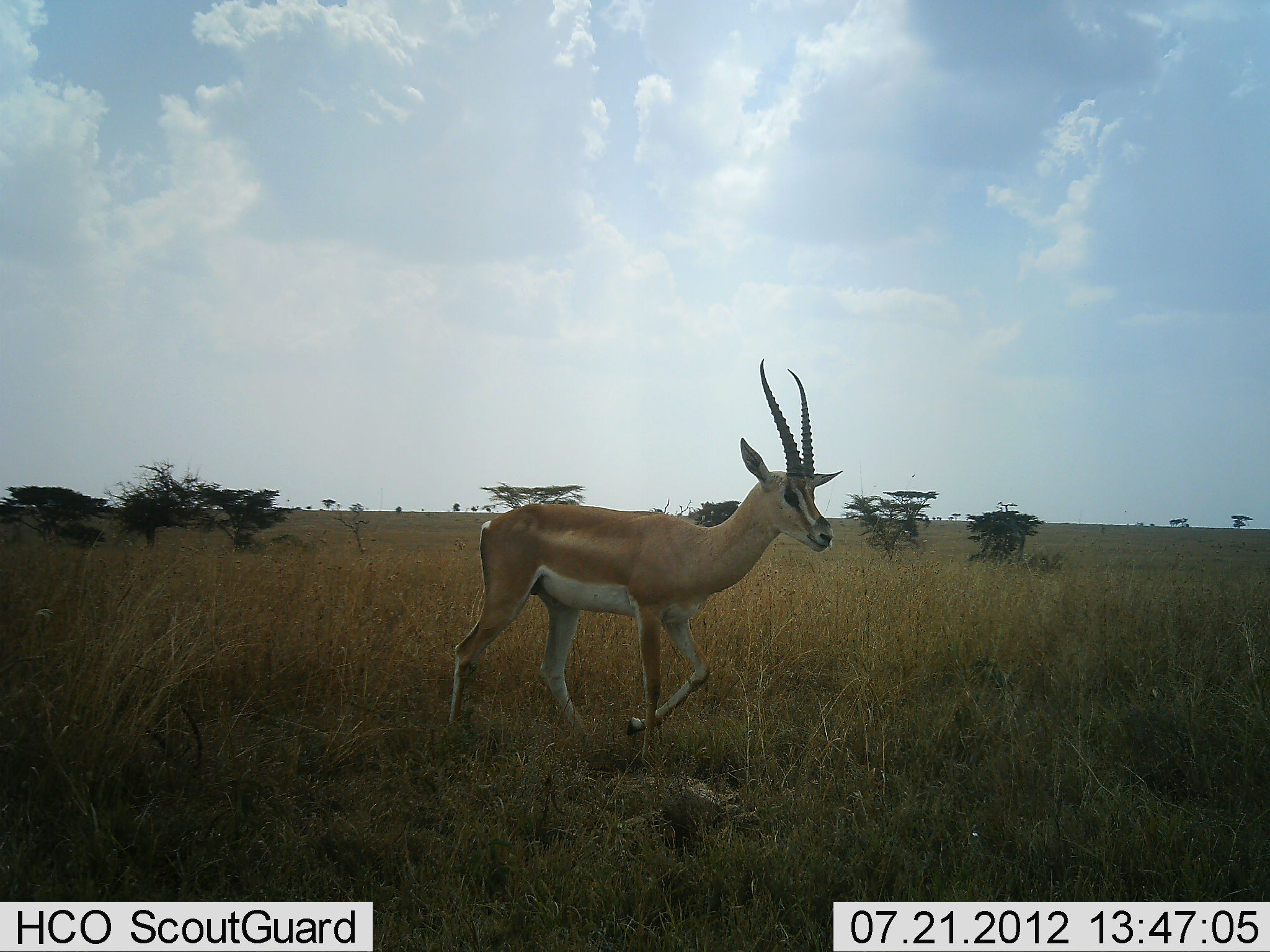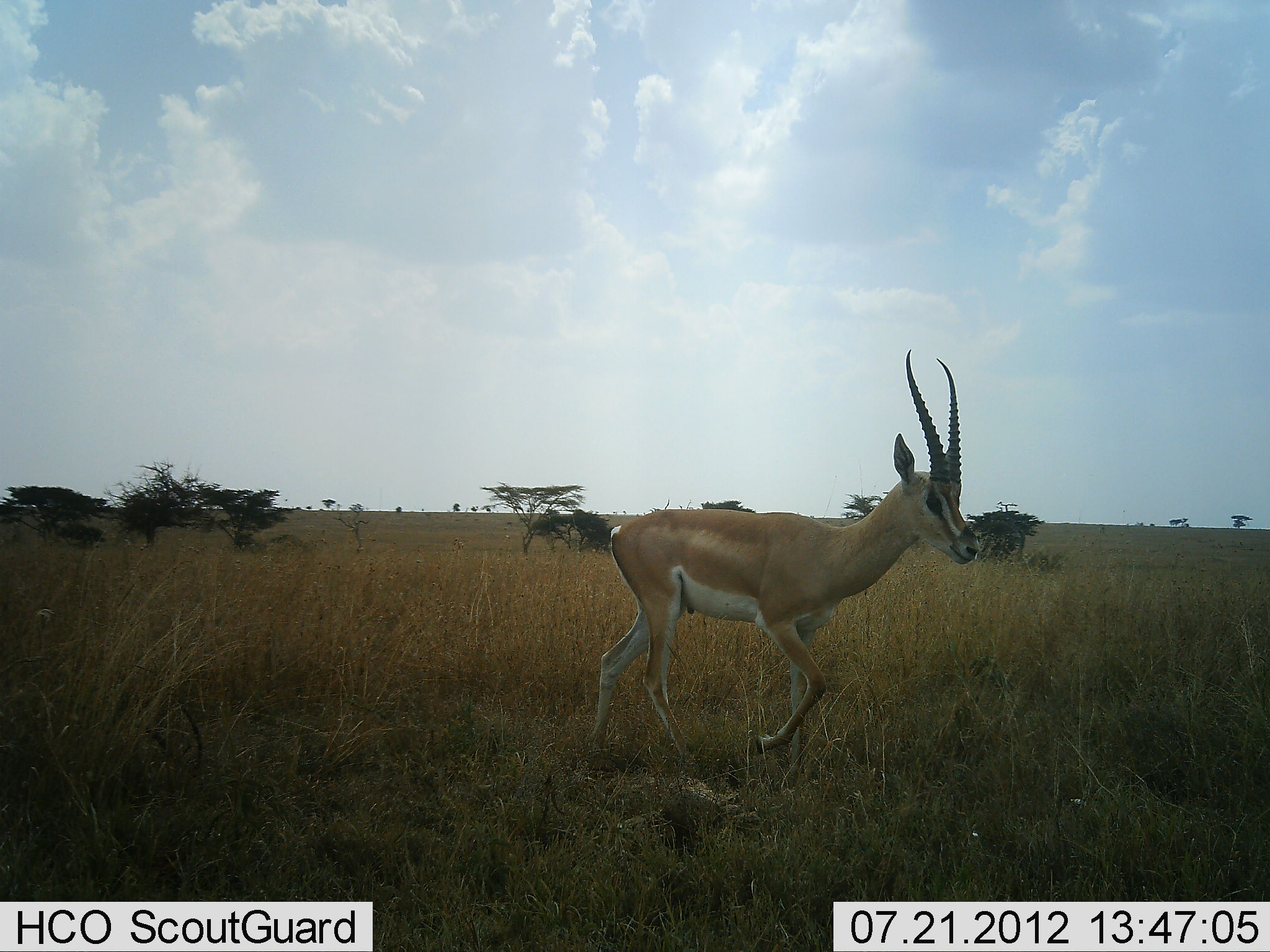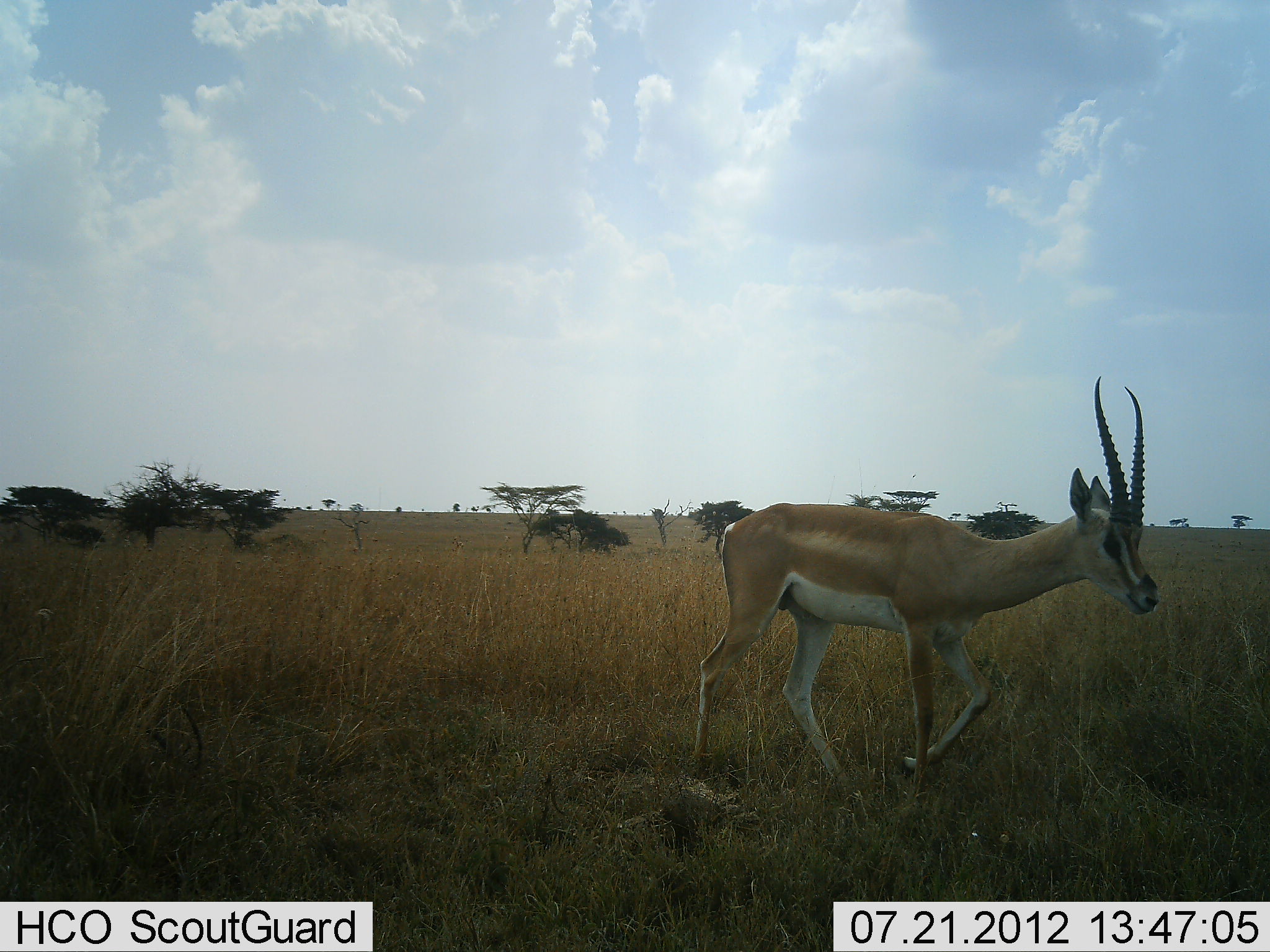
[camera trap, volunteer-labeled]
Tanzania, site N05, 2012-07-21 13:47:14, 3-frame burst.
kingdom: Animalia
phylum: Chordata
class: Mammalia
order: Artiodactyla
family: Bovidae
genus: Nanger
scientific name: Nanger granti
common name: grant's gazelle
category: gazellegrants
Gazellegrants (grant's gazelle) (Nanger granti), count 1. Behavior (volunteer vote fractions): standing 0%, resting 0%, moving 100%, interacting 0%. Young present (vote fraction): 0%. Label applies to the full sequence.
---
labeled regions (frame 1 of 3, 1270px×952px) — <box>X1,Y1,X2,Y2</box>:
animal: <box>444,356,846,769</box>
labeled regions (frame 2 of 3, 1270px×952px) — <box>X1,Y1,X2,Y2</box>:
animal: <box>588,346,984,778</box>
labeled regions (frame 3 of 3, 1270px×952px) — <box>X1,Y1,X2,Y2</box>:
animal: <box>692,373,1162,805</box>